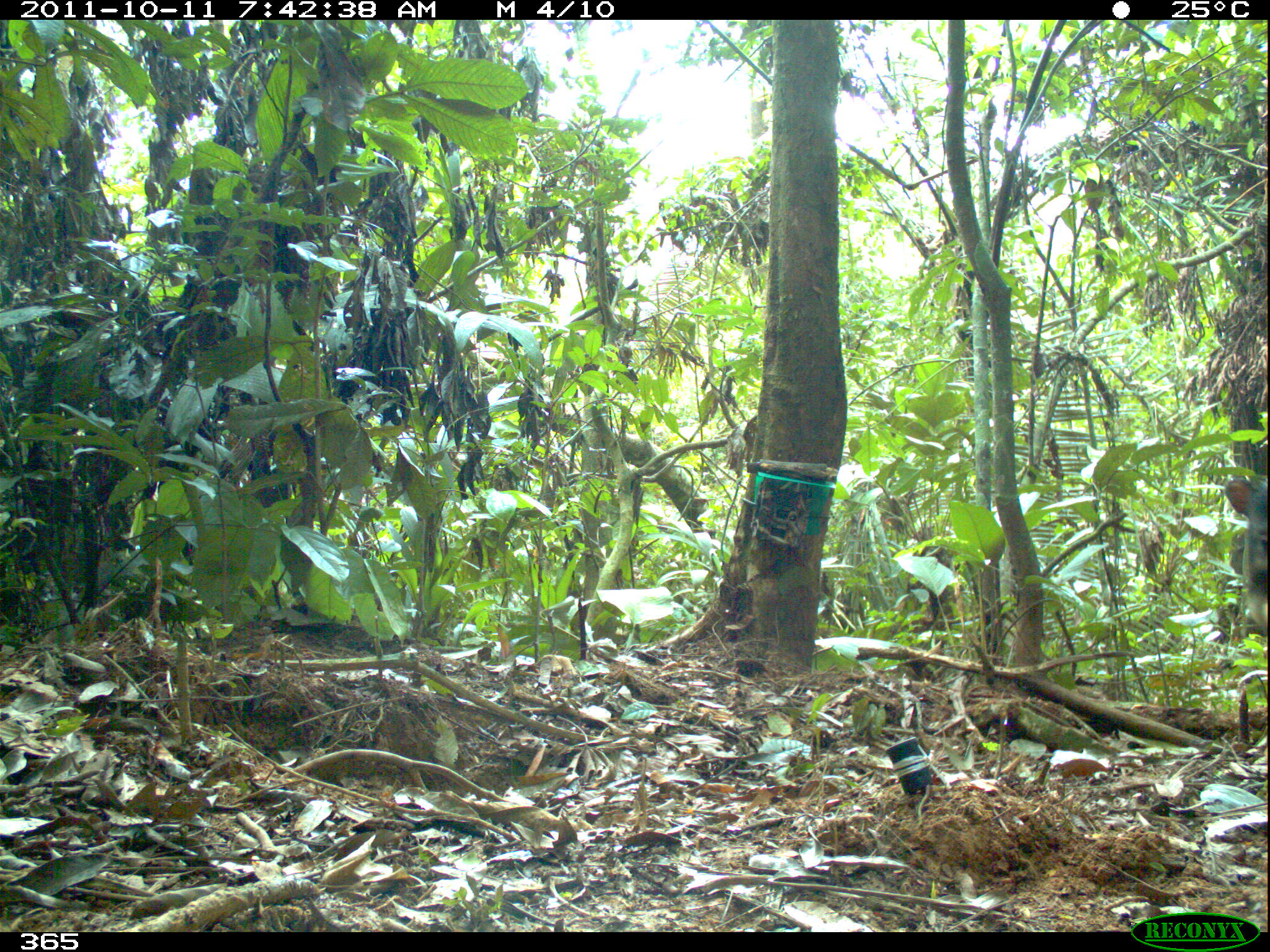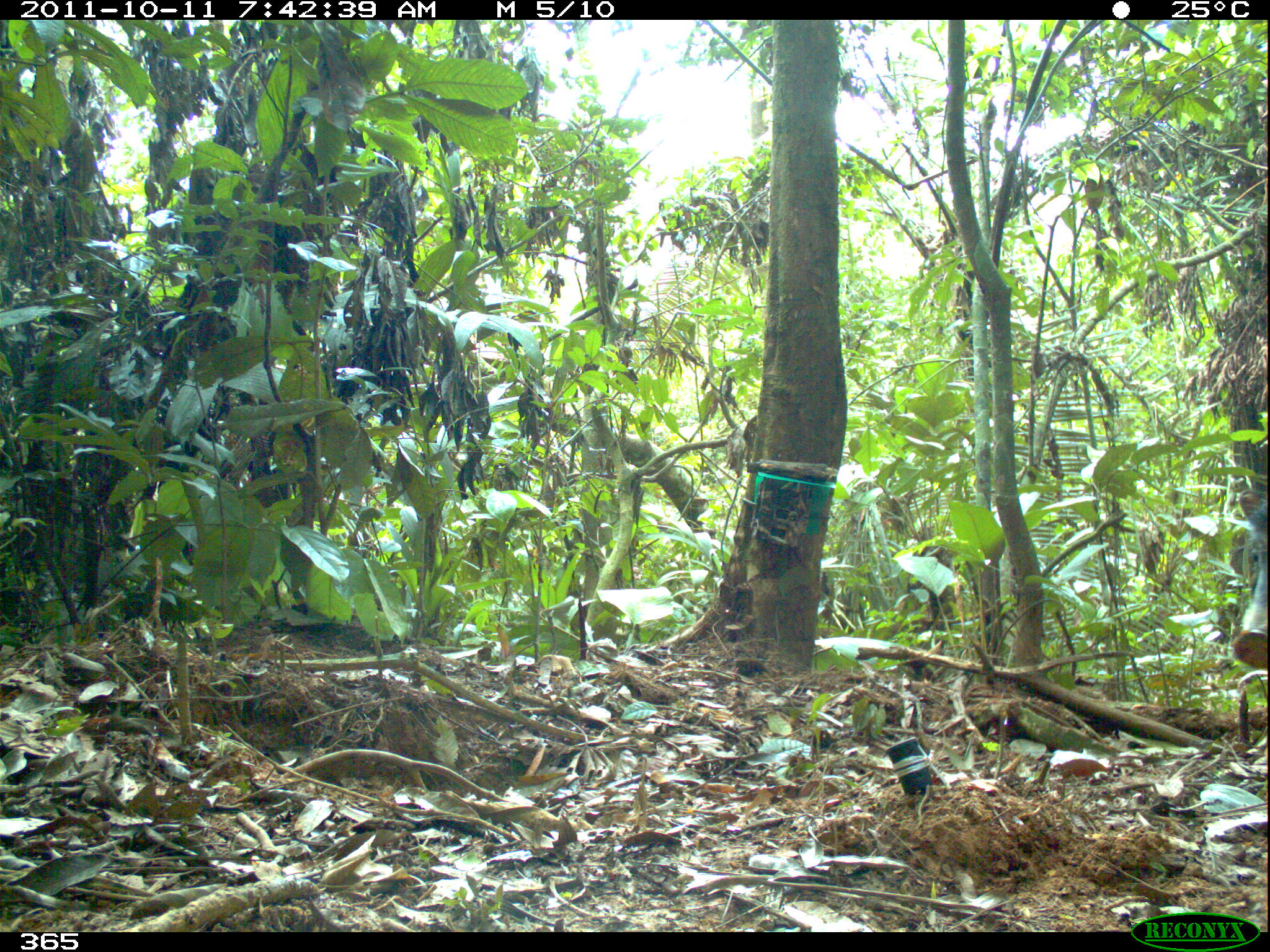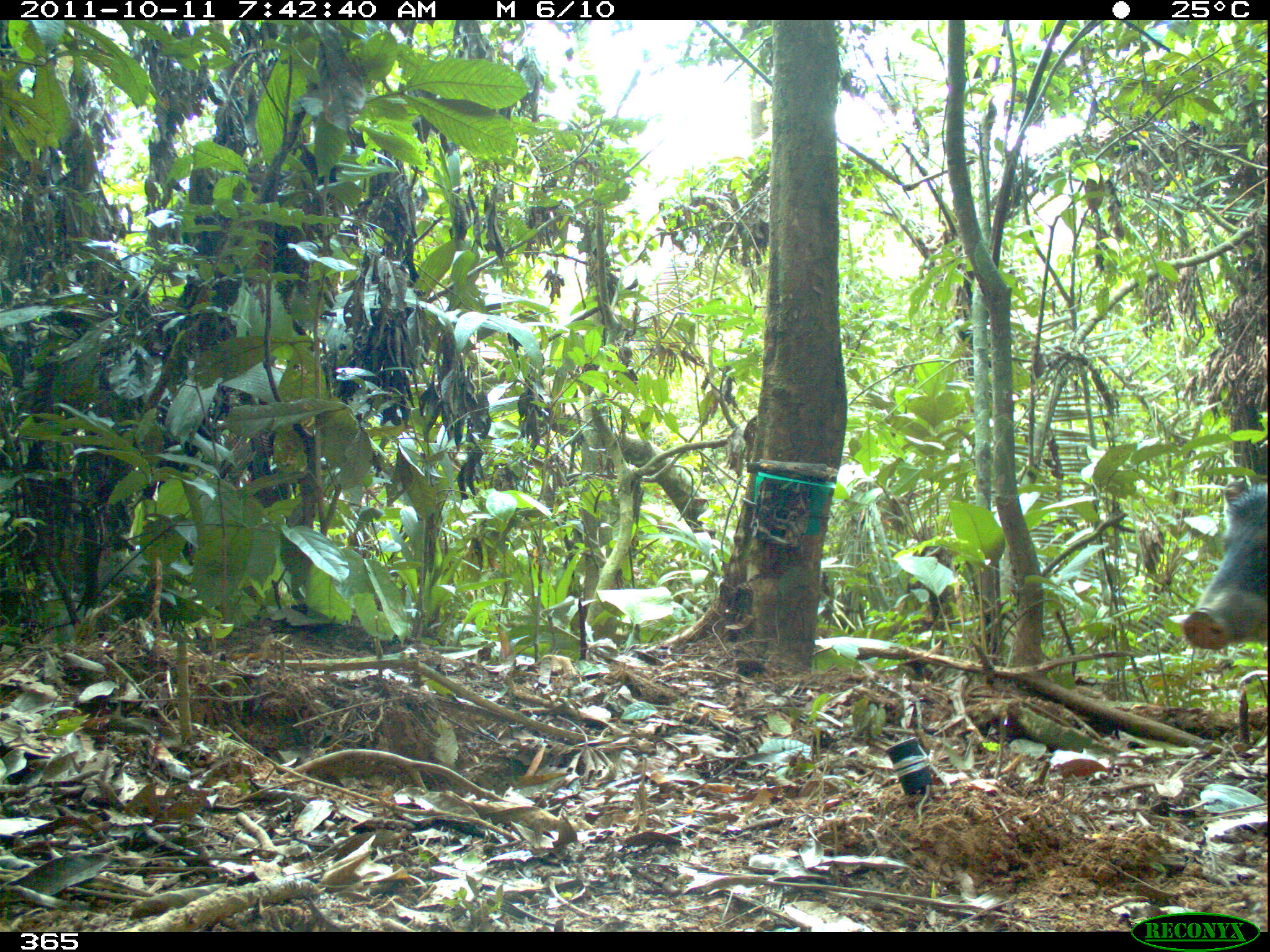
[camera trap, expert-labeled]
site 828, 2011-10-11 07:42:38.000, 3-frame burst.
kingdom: Animalia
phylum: Chordata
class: Mammalia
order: Artiodactyla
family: Tayassuidae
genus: Tayassu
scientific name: Tayassu pecari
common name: white-lipped peccary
Tayassu pecari (white-lipped peccary).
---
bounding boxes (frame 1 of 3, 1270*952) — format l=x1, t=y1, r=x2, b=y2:
tayassu pecari: l=1224, t=474, r=1270, b=637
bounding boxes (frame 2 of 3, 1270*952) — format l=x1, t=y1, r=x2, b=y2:
tayassu pecari: l=1231, t=498, r=1270, b=669